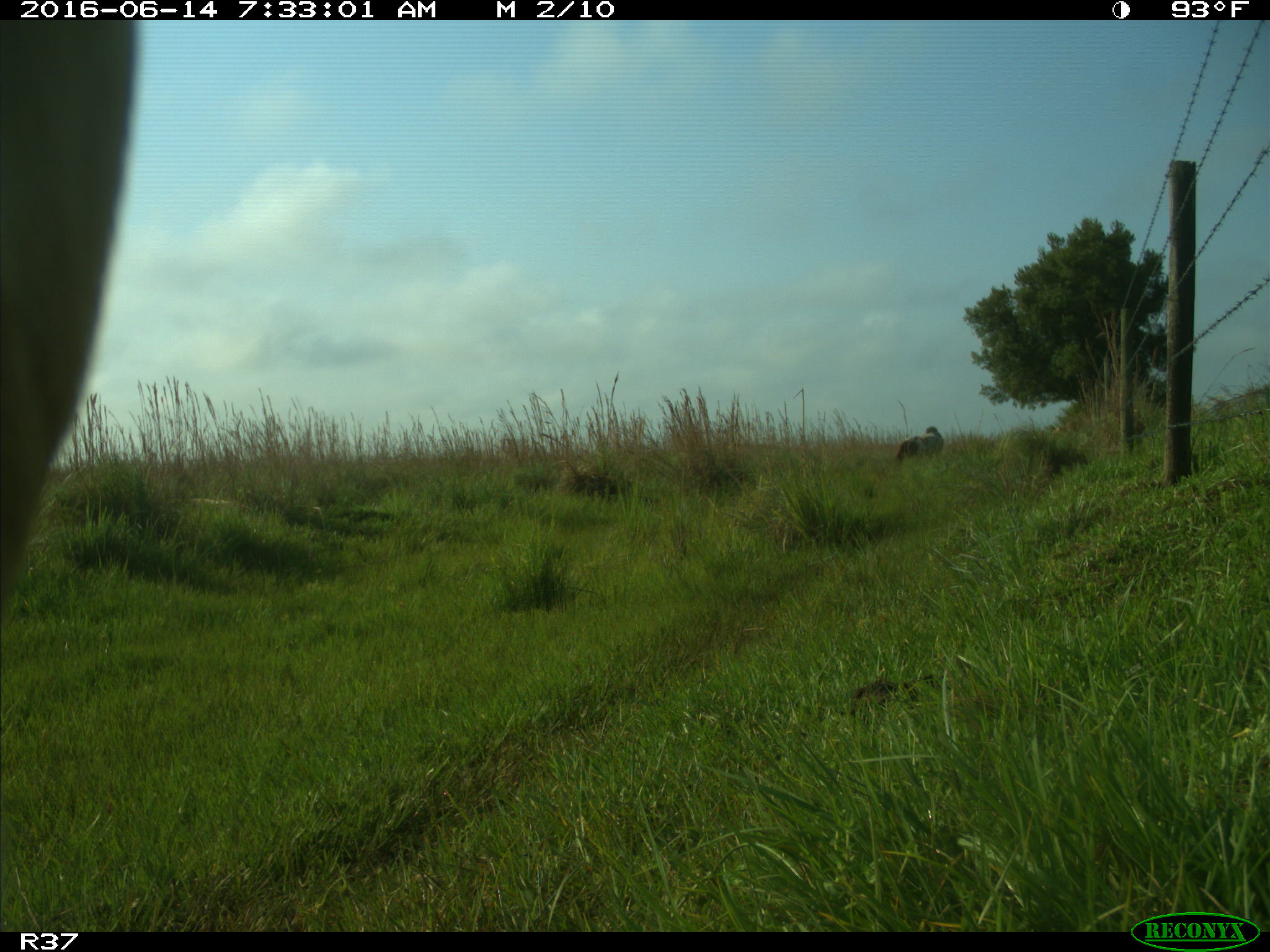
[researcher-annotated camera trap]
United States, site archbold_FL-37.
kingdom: Animalia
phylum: Chordata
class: Mammalia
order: Artiodactyla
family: Bovidae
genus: Bos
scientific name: Bos taurus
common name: domestic cow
Bos taurus (domestic cow).